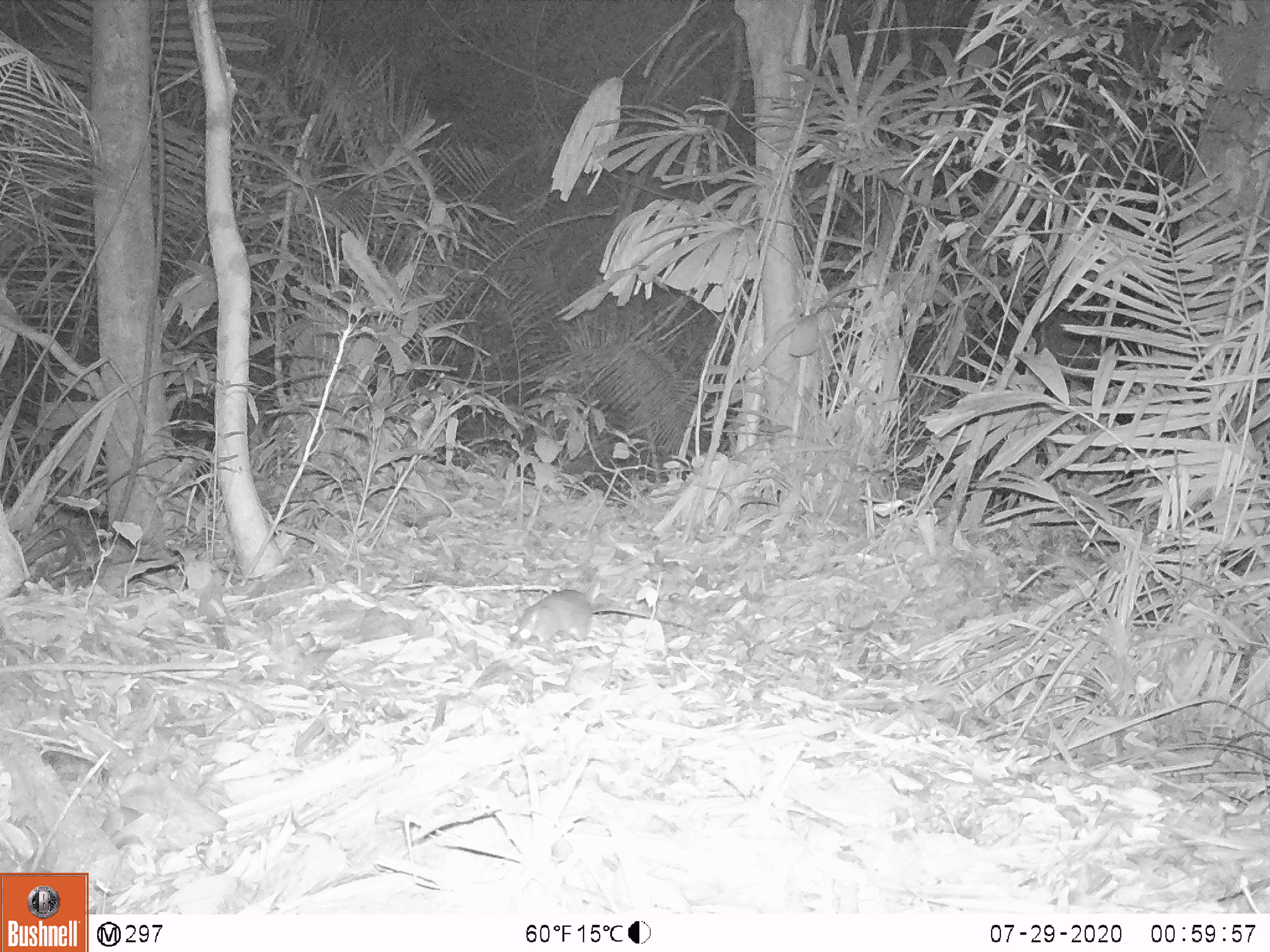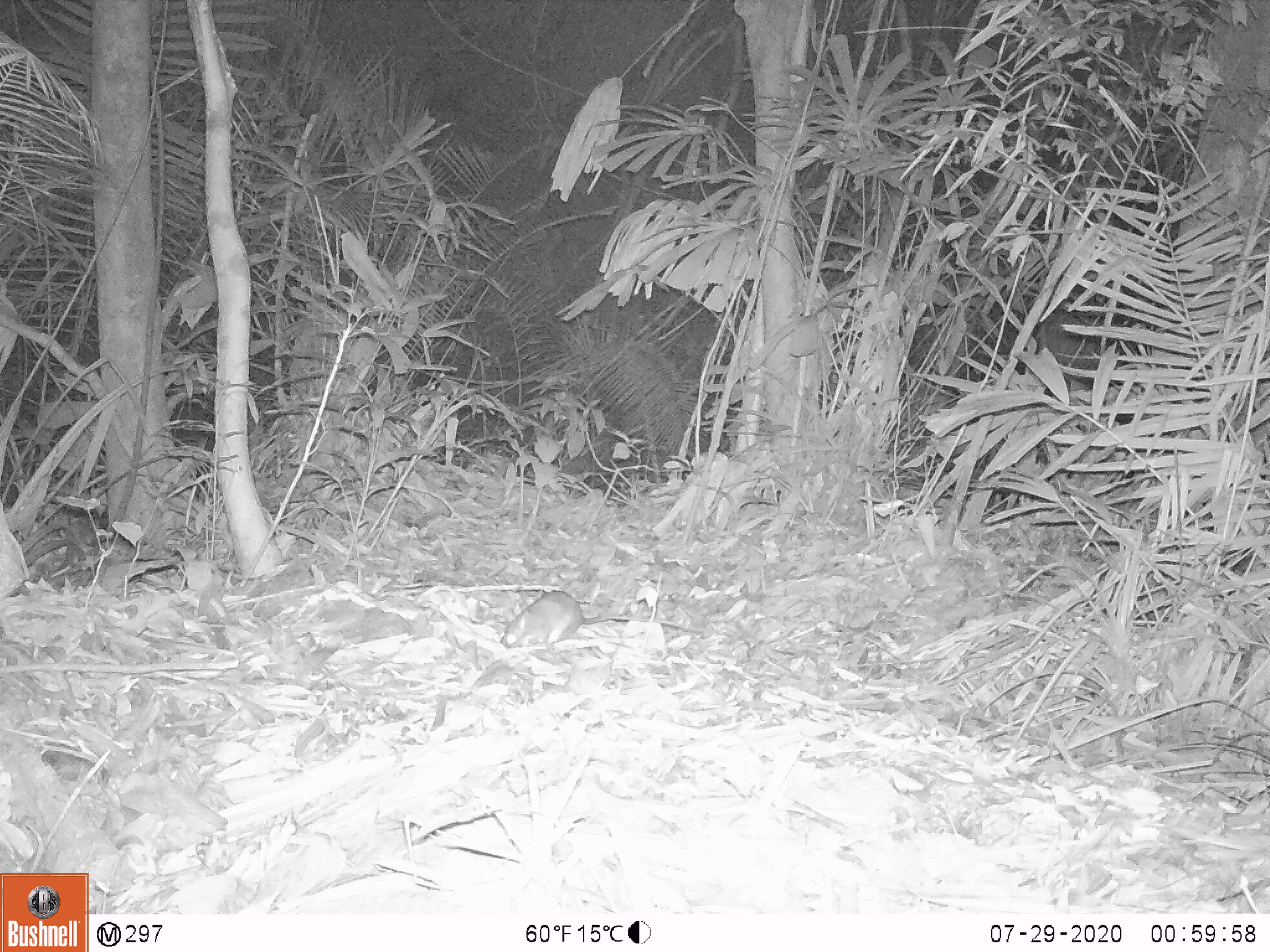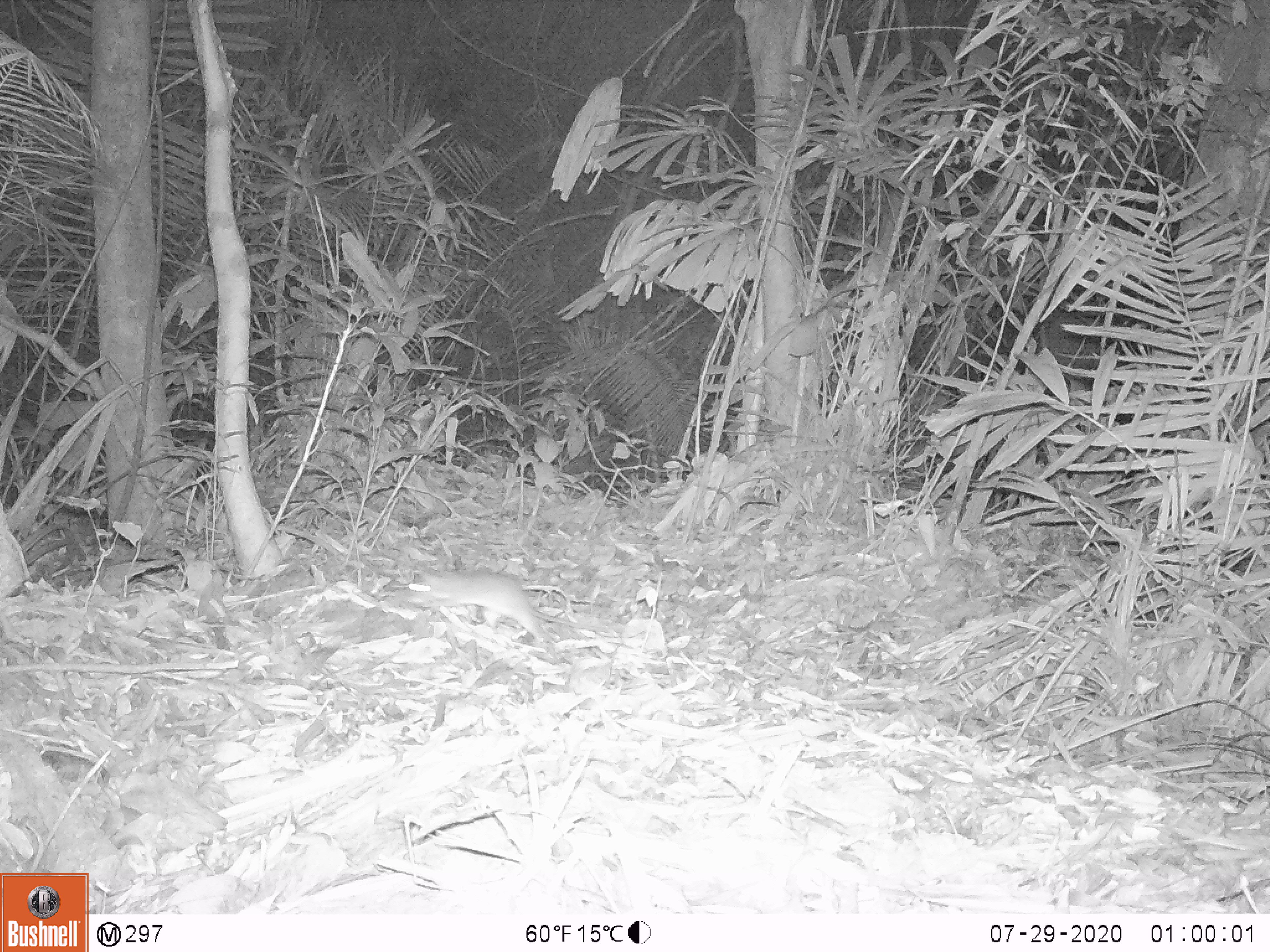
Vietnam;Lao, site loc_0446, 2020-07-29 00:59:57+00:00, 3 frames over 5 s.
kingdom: Animalia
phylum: Chordata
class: Mammalia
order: Rodentia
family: Muridae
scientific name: Muridae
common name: old-world mice and rats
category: unidentified murid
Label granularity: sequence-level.